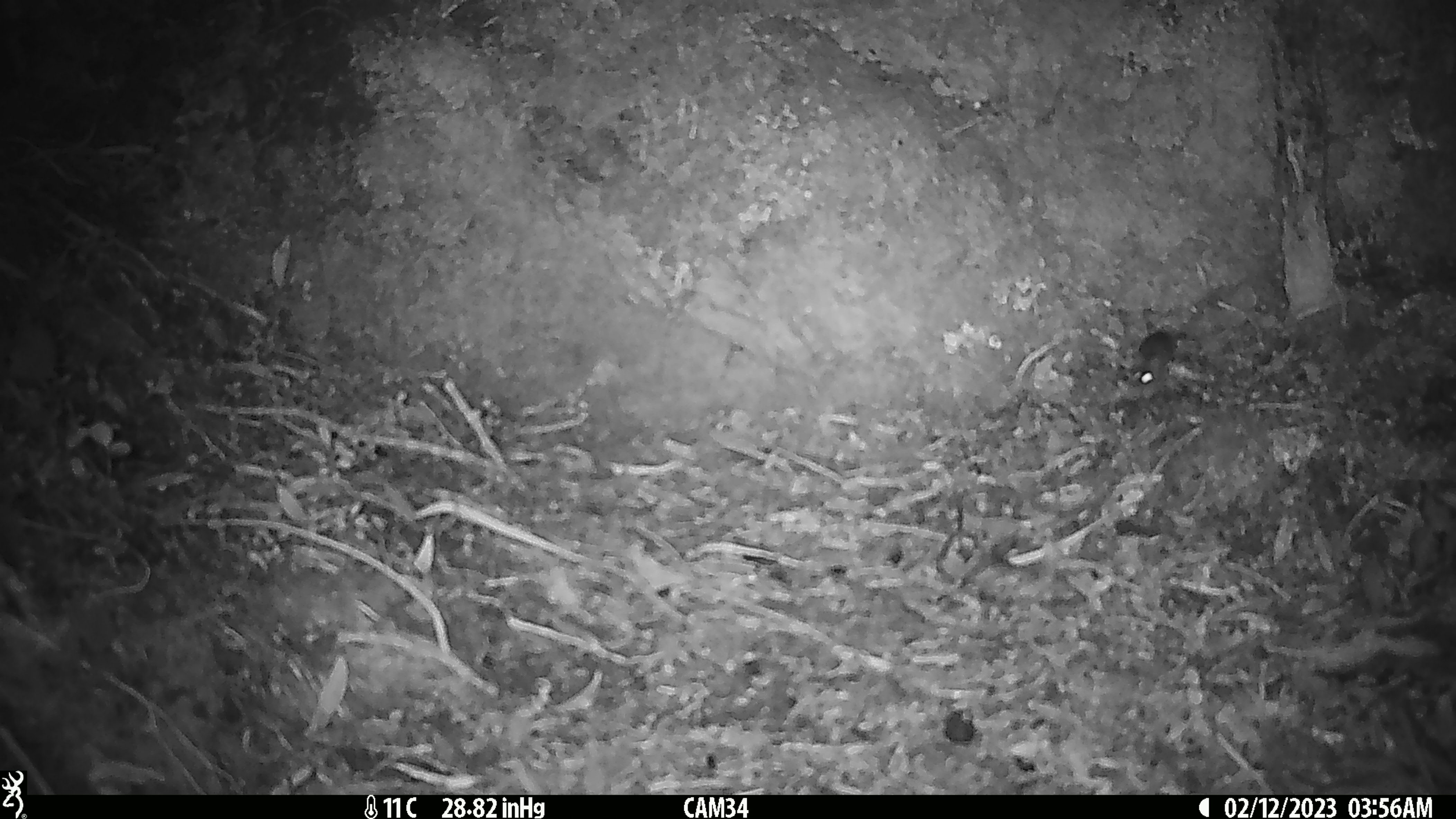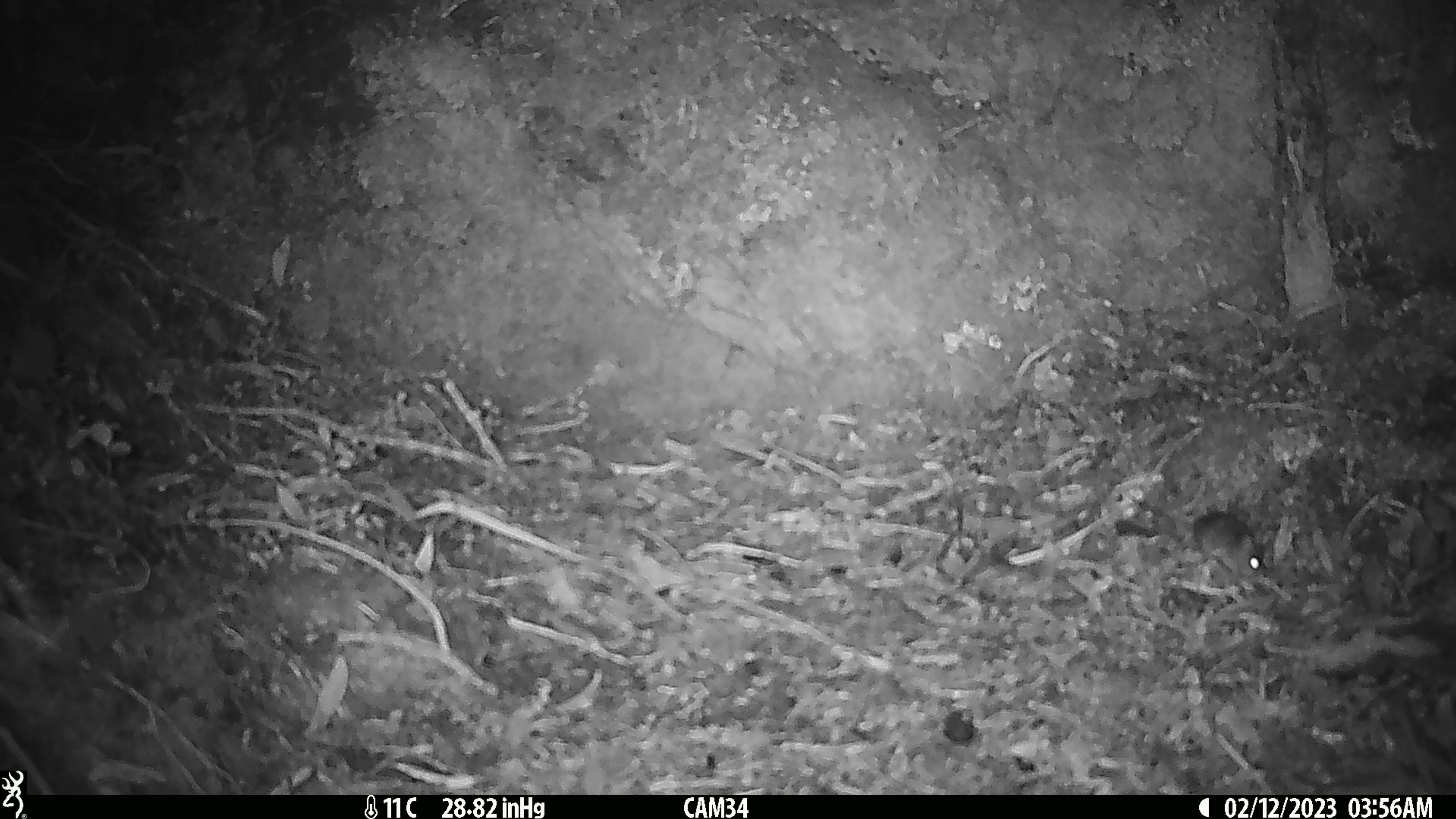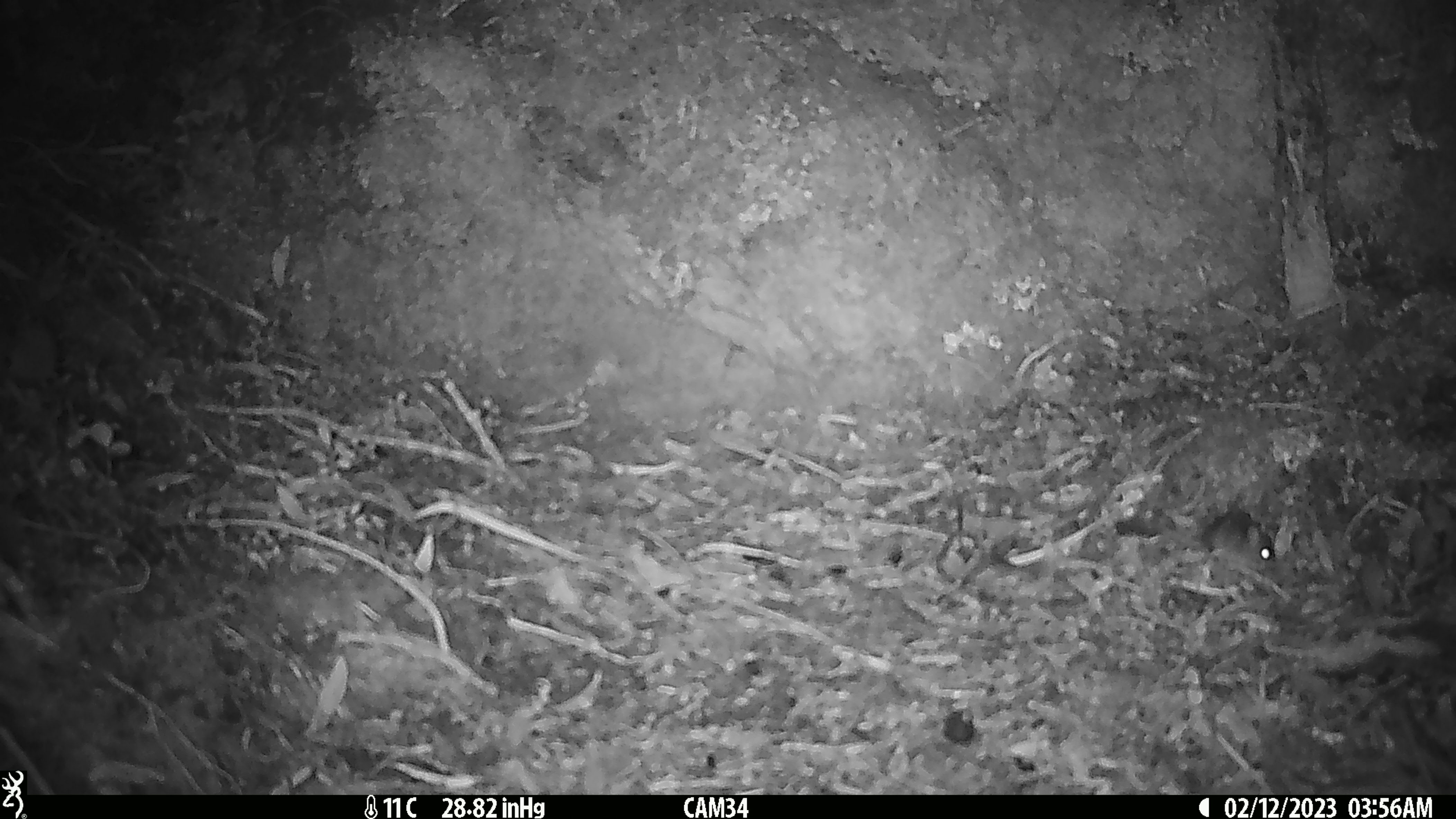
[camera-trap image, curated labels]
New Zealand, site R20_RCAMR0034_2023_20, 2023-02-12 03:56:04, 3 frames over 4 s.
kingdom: Animalia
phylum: Chordata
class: Mammalia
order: Rodentia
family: Muridae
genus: Mus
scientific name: Mus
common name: mouse